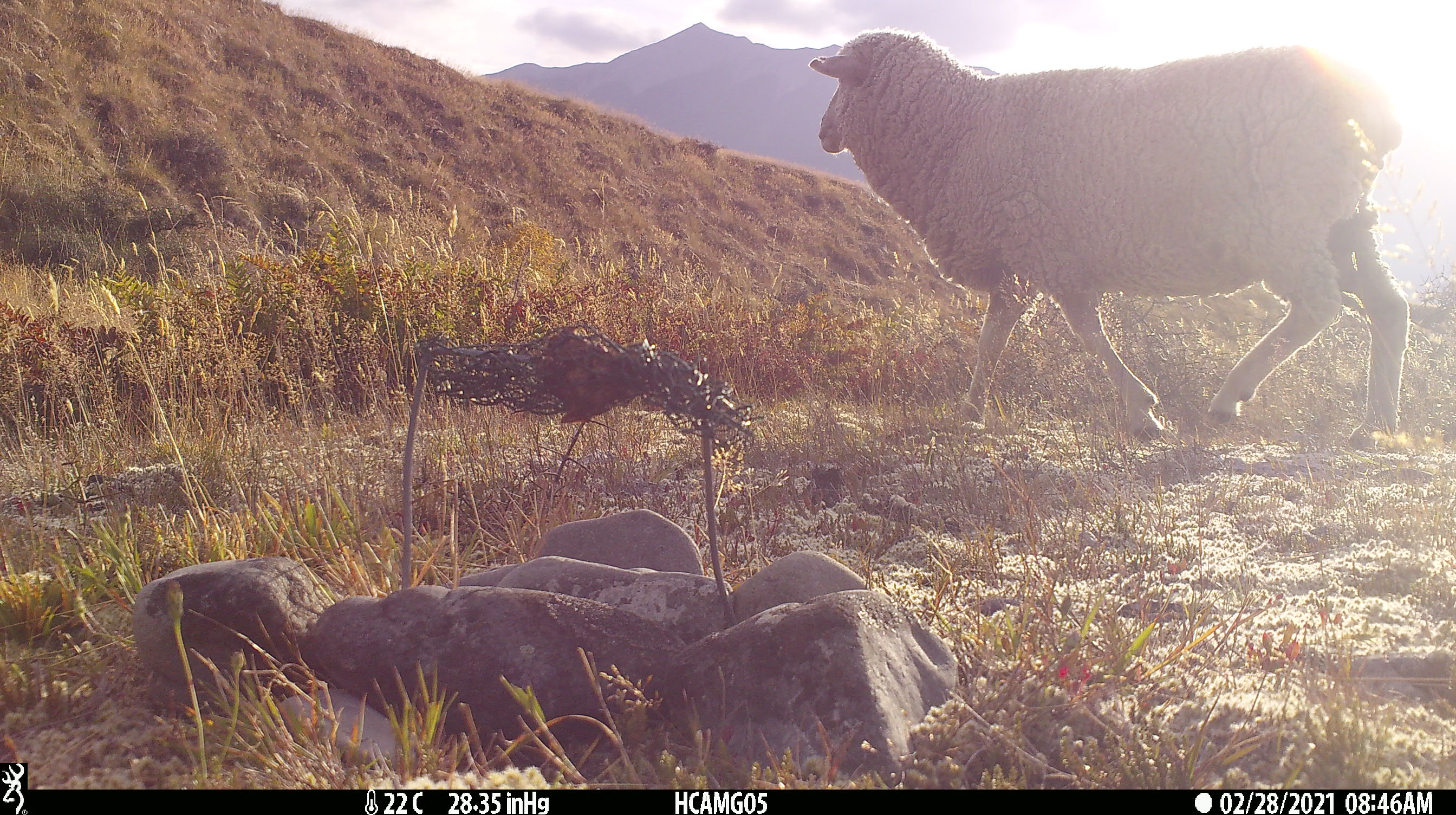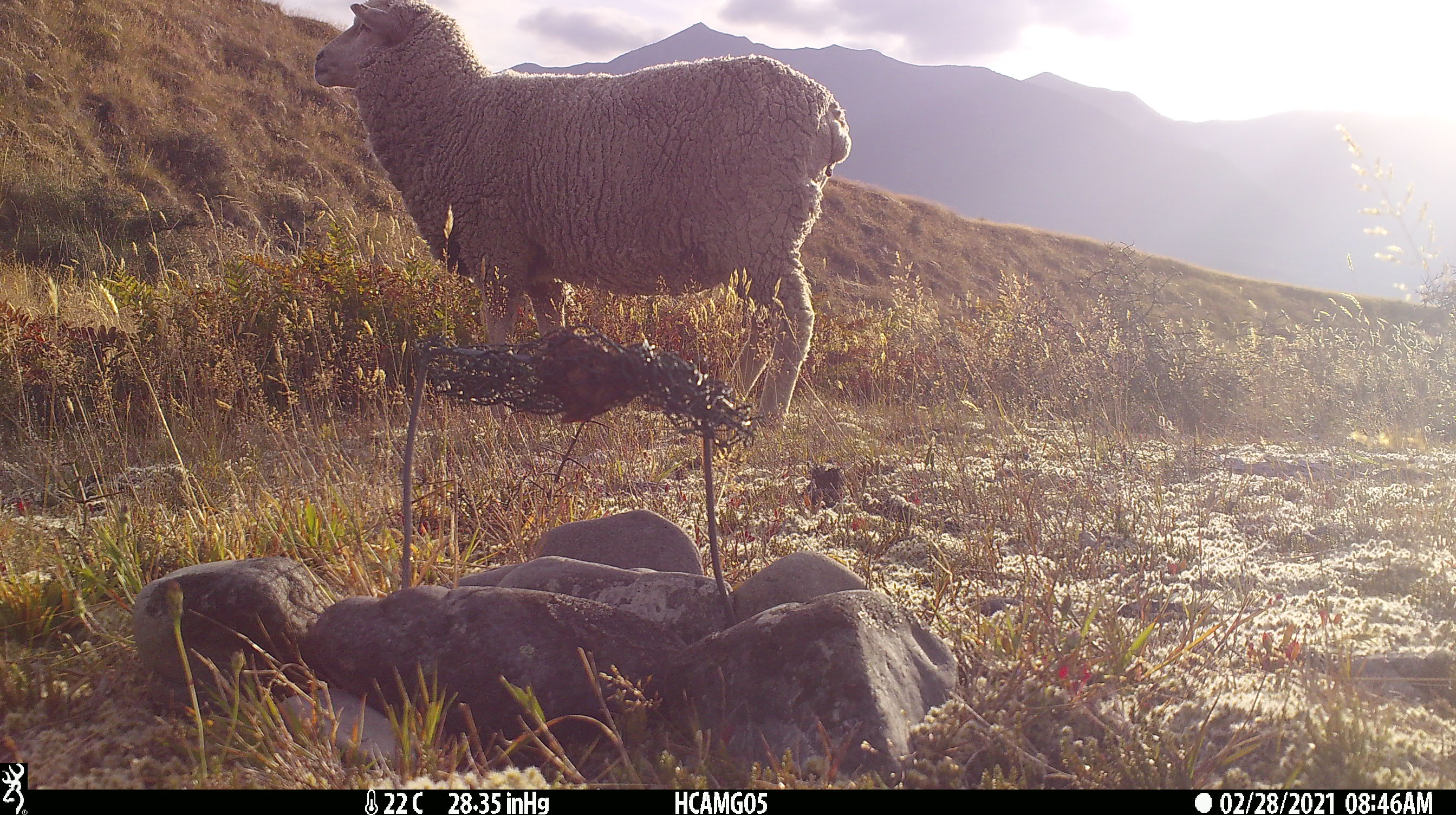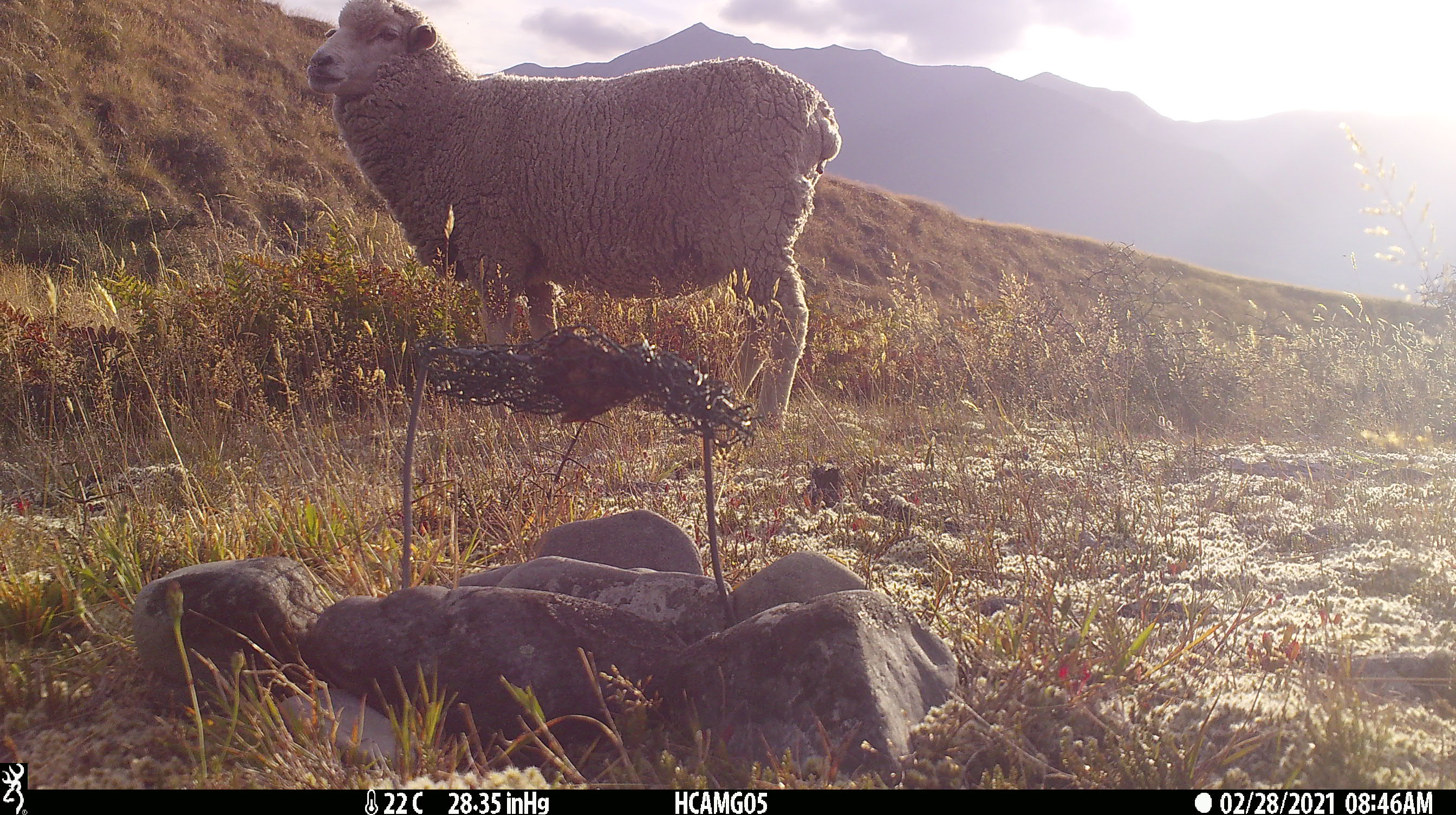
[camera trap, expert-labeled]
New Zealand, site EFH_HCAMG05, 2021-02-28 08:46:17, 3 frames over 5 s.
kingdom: Animalia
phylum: Chordata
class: Mammalia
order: Artiodactyla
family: Bovidae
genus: Ovis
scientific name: Ovis aries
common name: domestic sheep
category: sheep